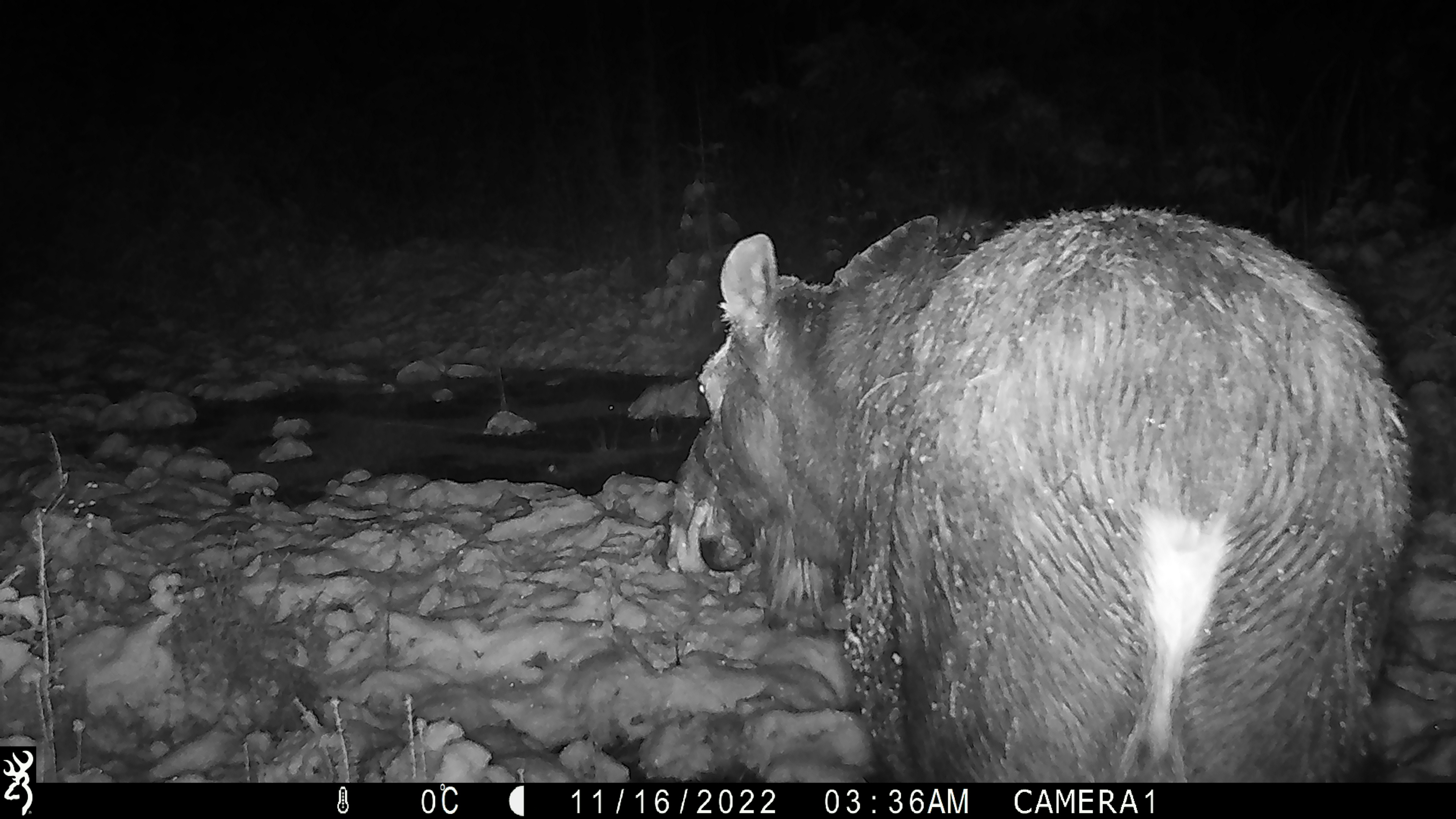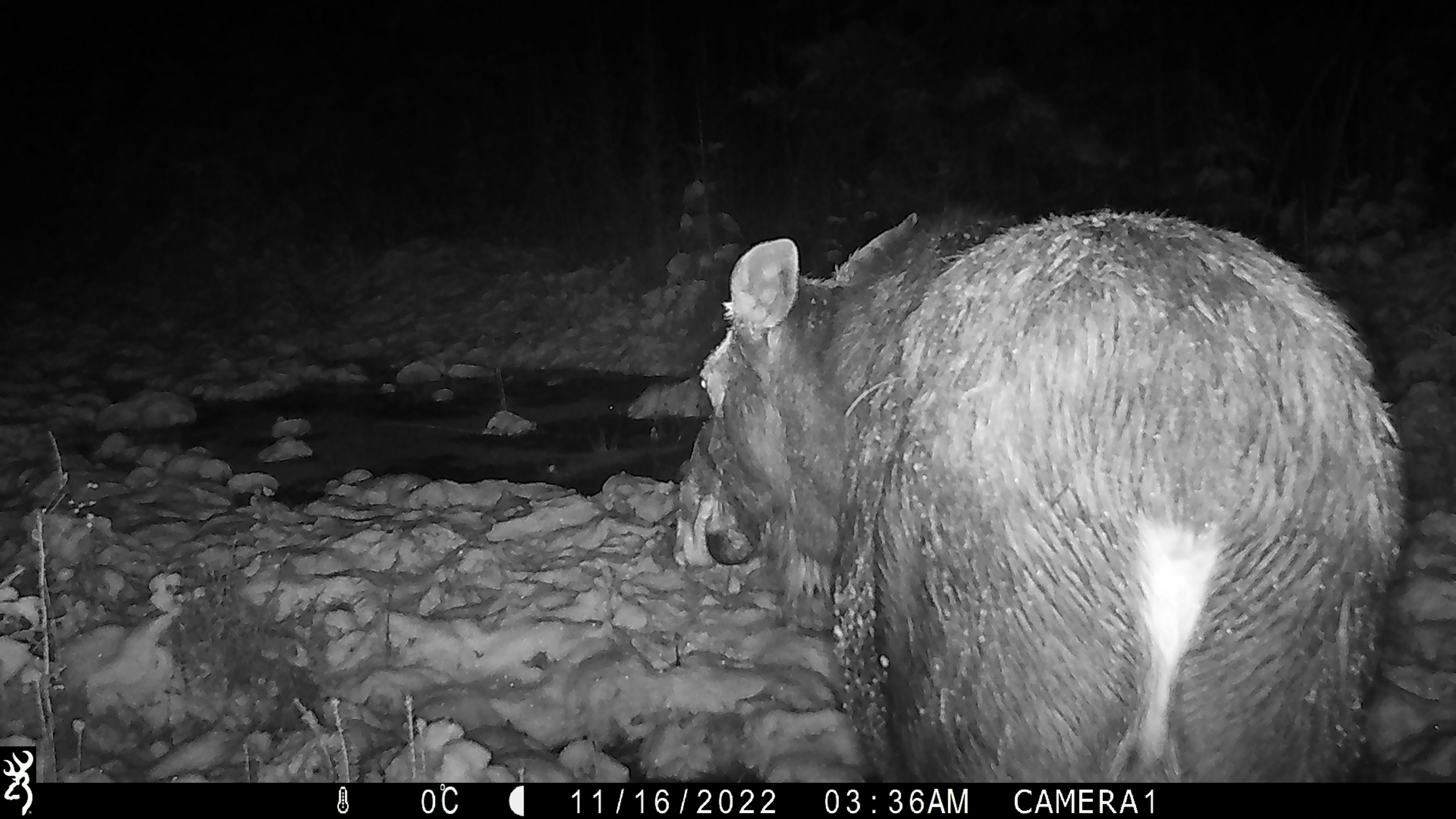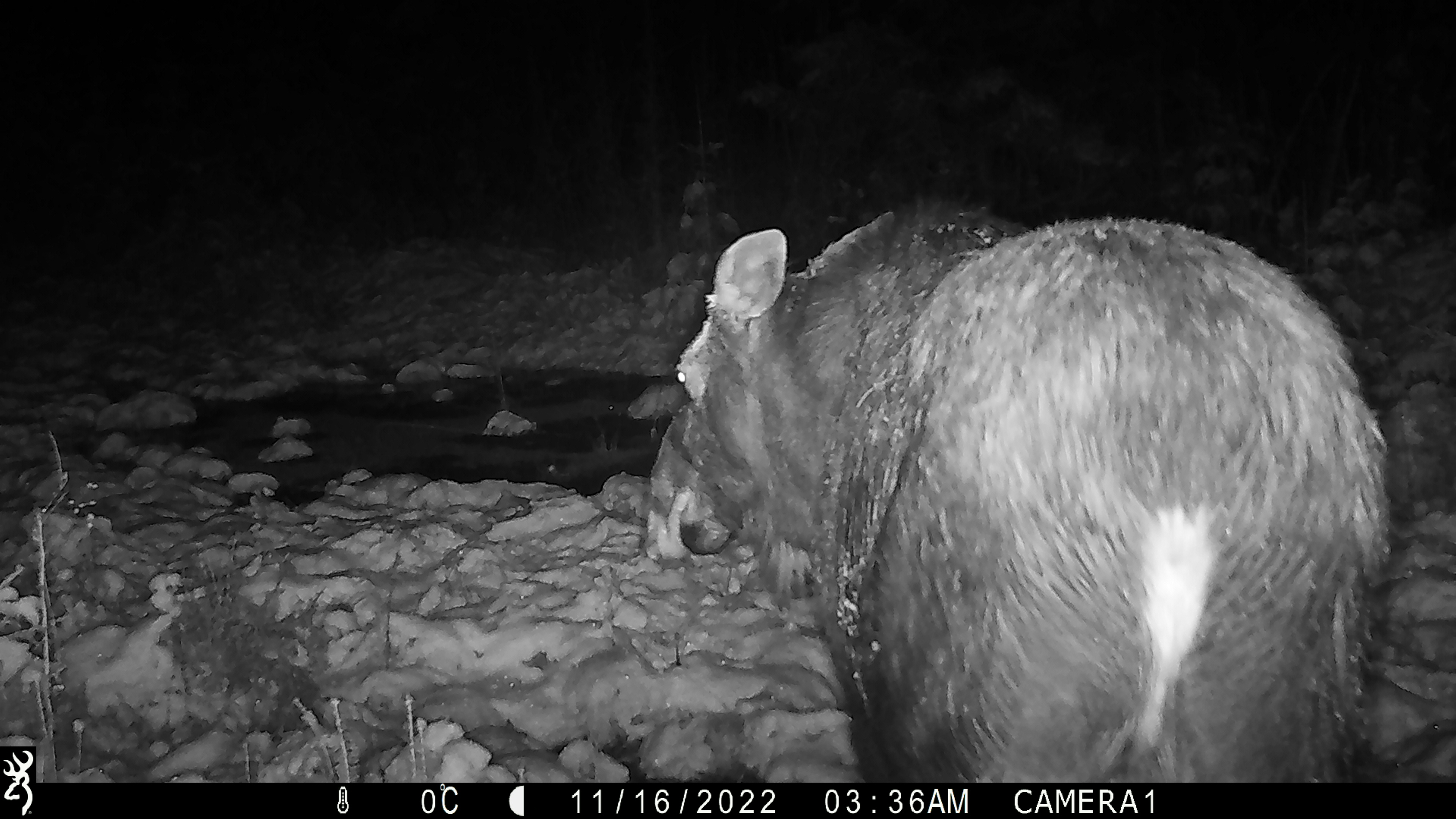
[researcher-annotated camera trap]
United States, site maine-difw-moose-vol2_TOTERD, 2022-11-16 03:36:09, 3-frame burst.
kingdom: Animalia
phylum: Chordata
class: Mammalia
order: Artiodactyla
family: Cervidae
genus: Alces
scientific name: Alces alces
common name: moose